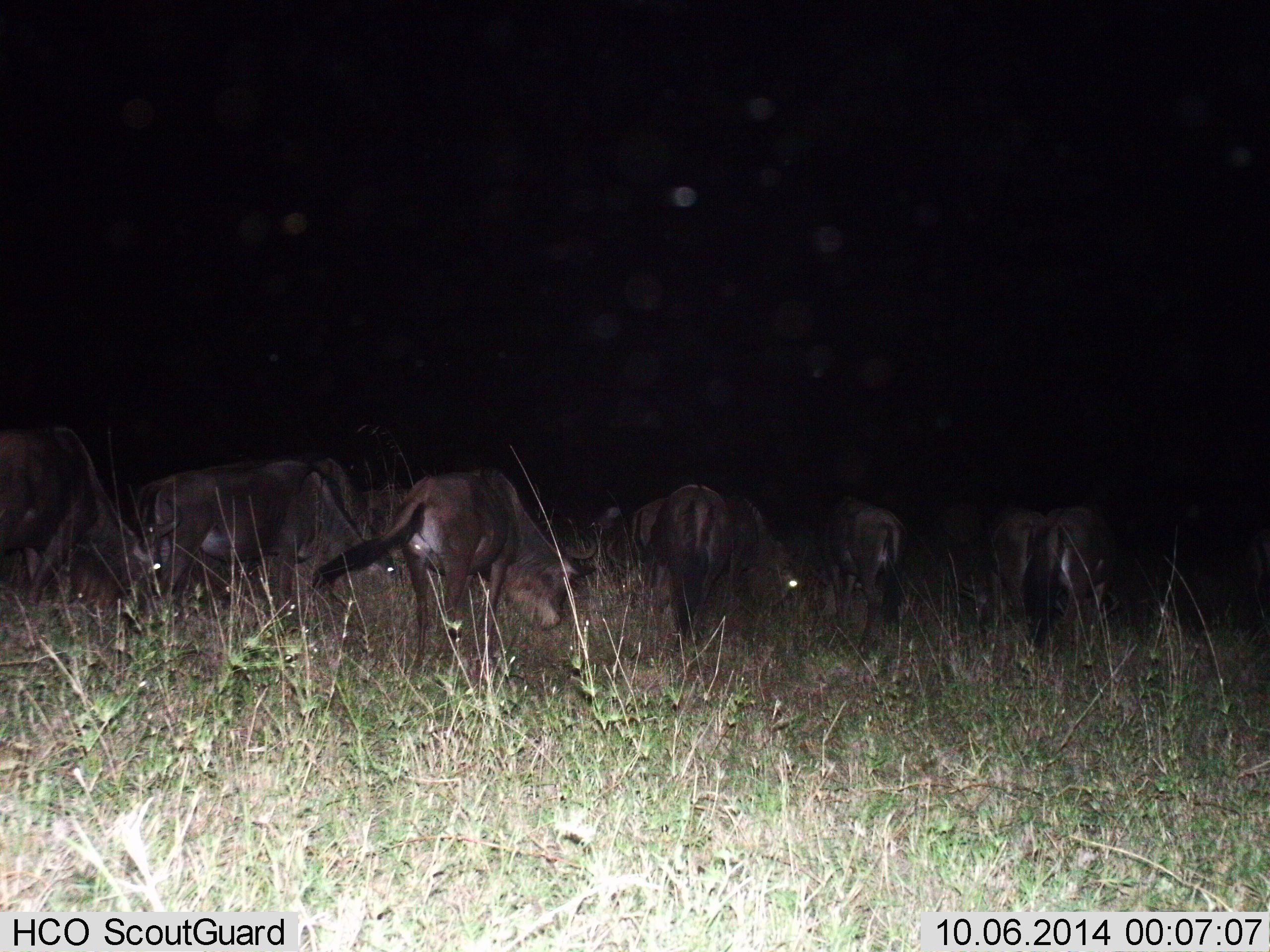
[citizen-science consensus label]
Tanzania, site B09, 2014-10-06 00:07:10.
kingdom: Animalia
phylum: Chordata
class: Mammalia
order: Artiodactyla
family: Bovidae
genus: Connochaetes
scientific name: Connochaetes taurinus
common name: blue wildebeest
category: wildebeest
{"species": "wildebeest (blue wildebeest) (Connochaetes taurinus)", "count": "9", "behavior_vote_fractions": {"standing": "40%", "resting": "0%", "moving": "10%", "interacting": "0%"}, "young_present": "0%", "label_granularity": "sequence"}